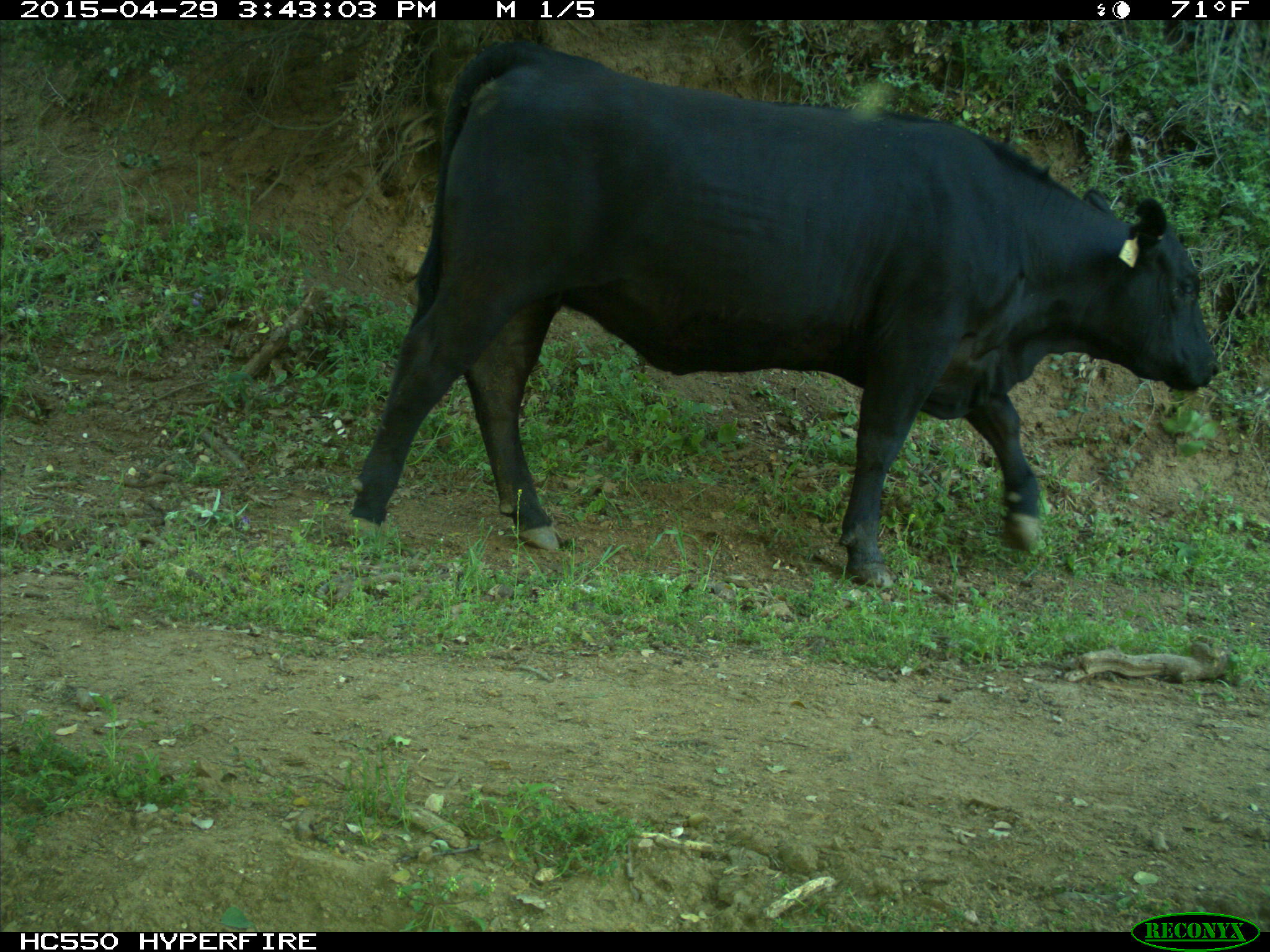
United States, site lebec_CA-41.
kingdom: Animalia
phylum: Chordata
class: Mammalia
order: Artiodactyla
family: Bovidae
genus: Bos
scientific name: Bos taurus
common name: domestic cow